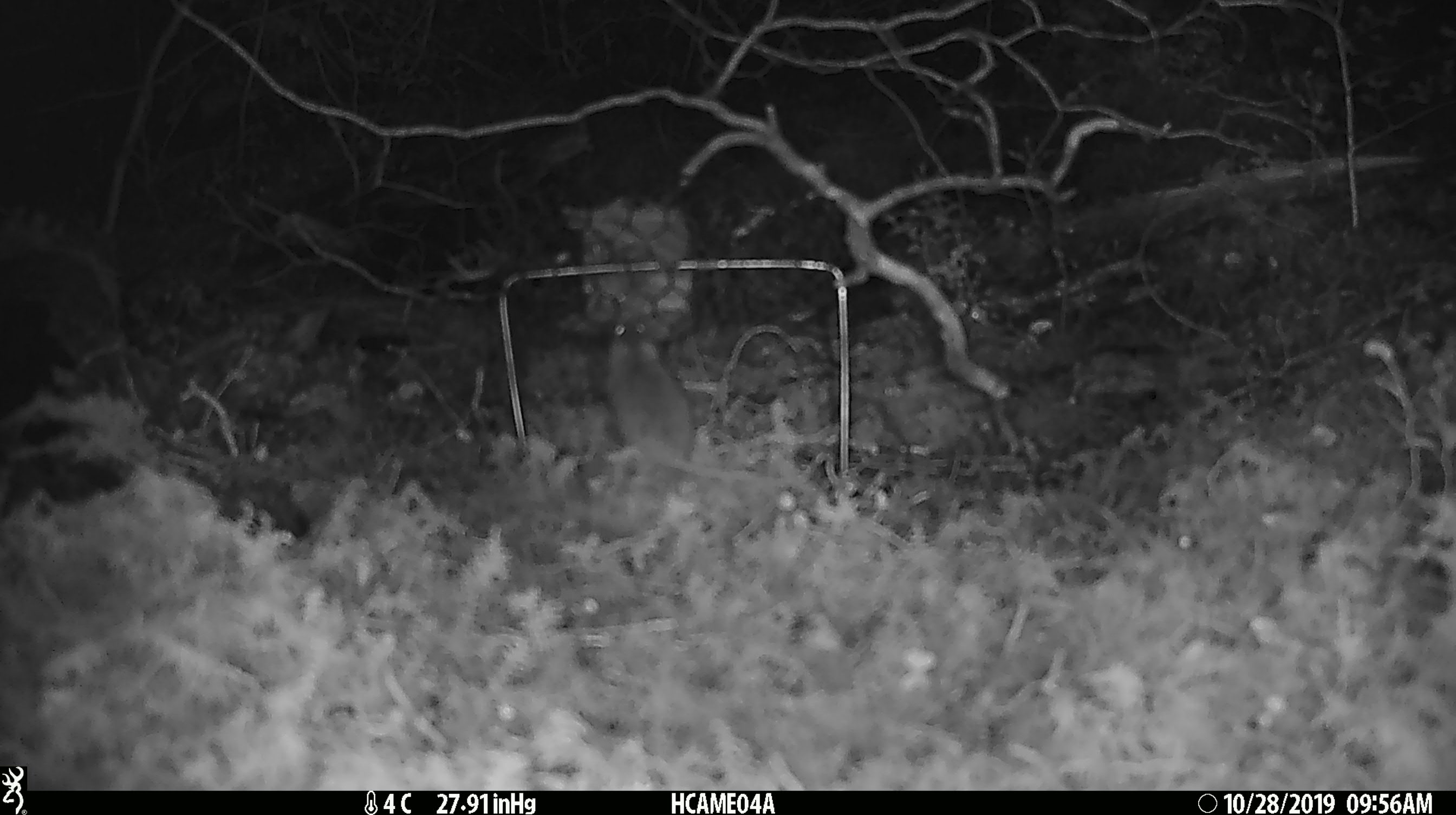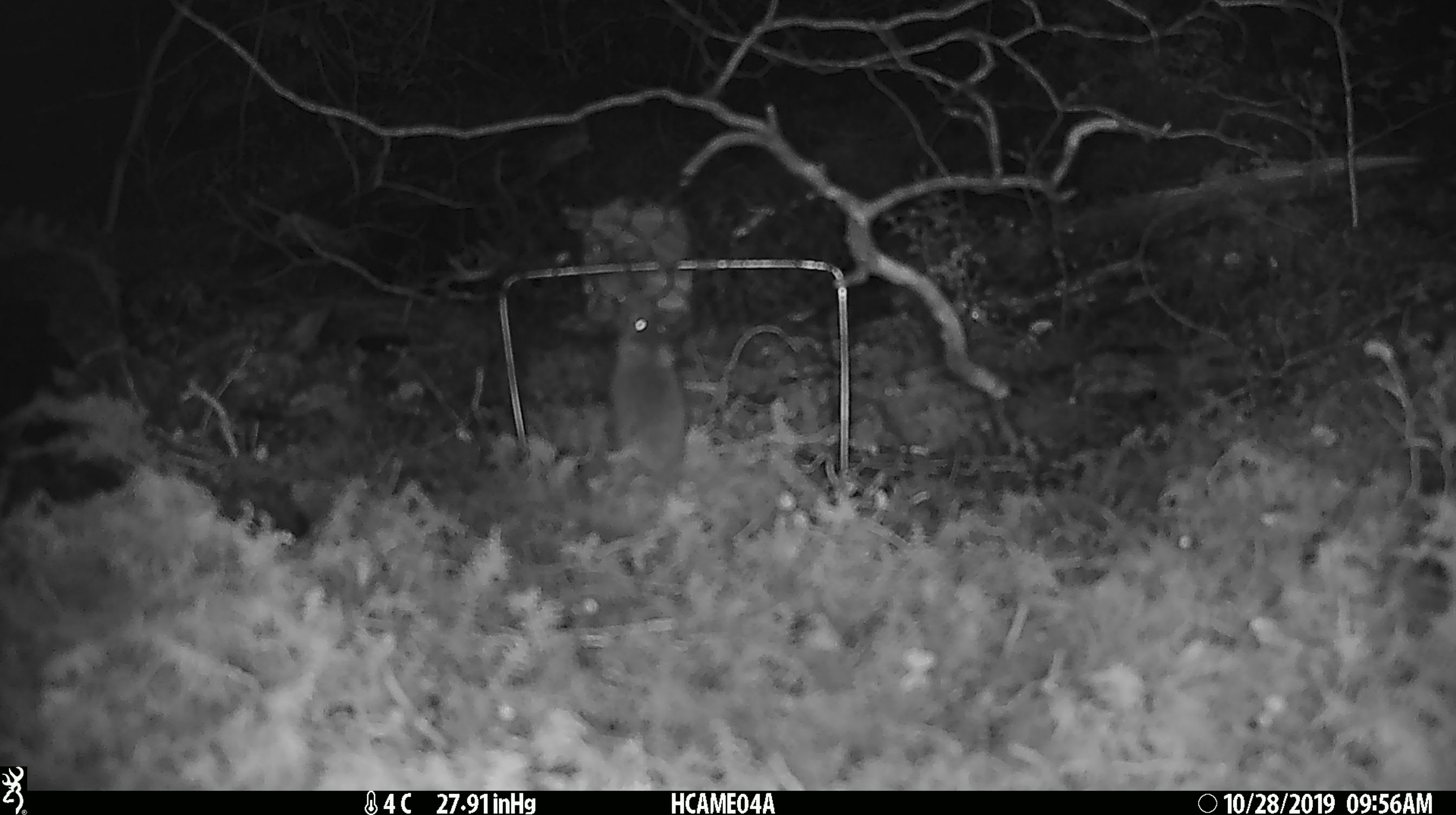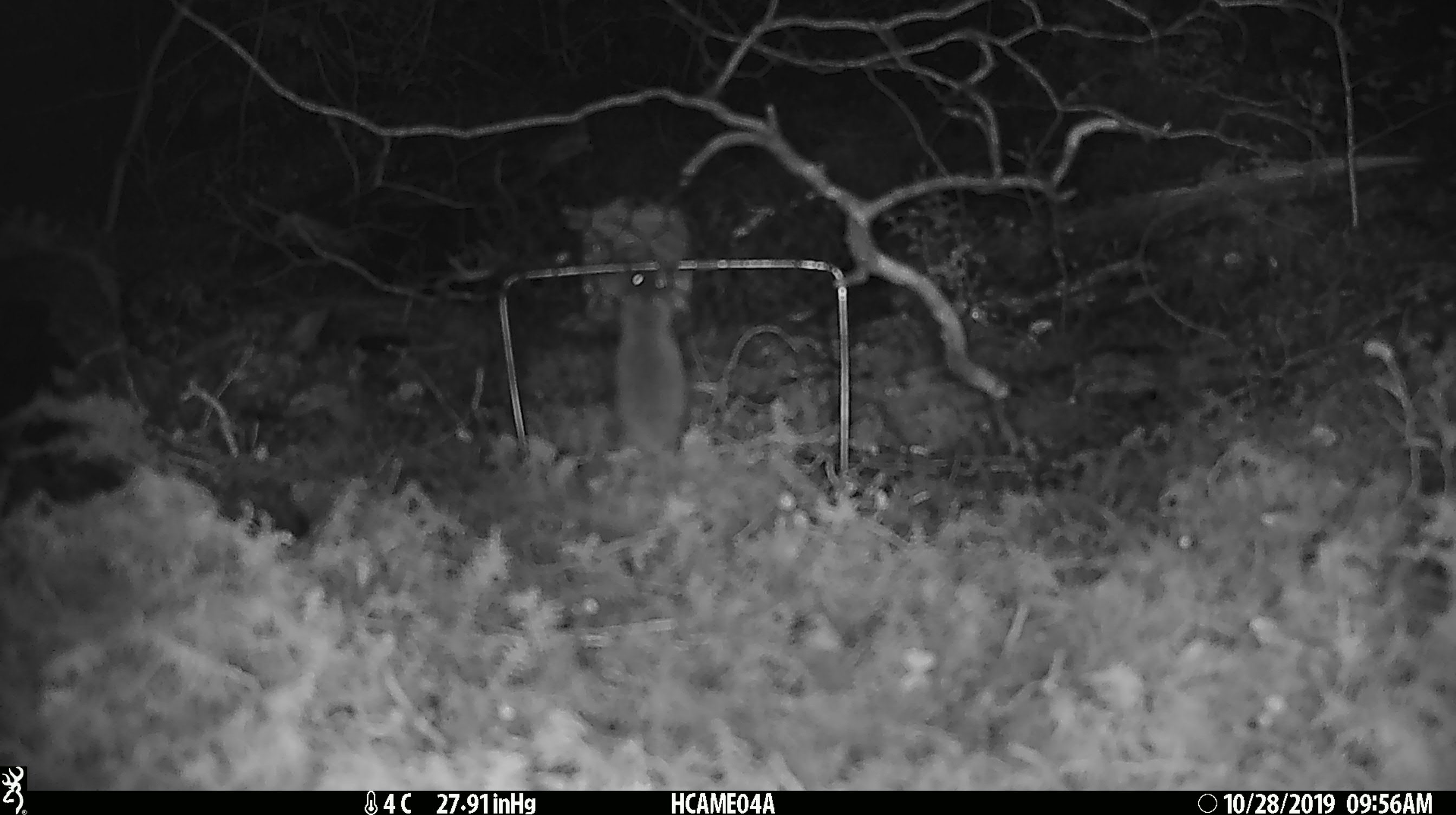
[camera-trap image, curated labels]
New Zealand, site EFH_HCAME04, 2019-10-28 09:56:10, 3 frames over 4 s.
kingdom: Animalia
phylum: Chordata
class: Mammalia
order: Rodentia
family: Muridae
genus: Mus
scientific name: Mus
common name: mouse